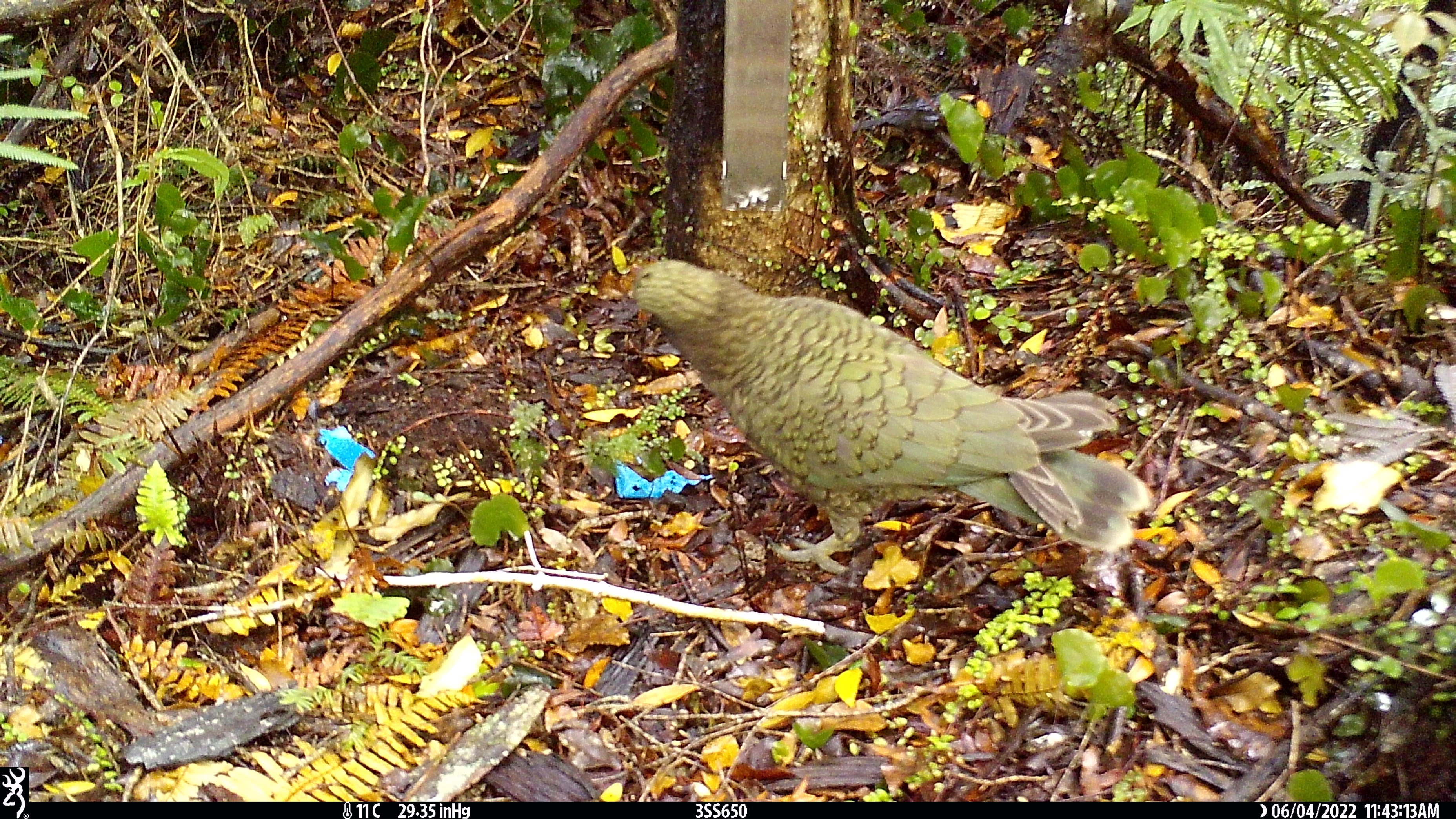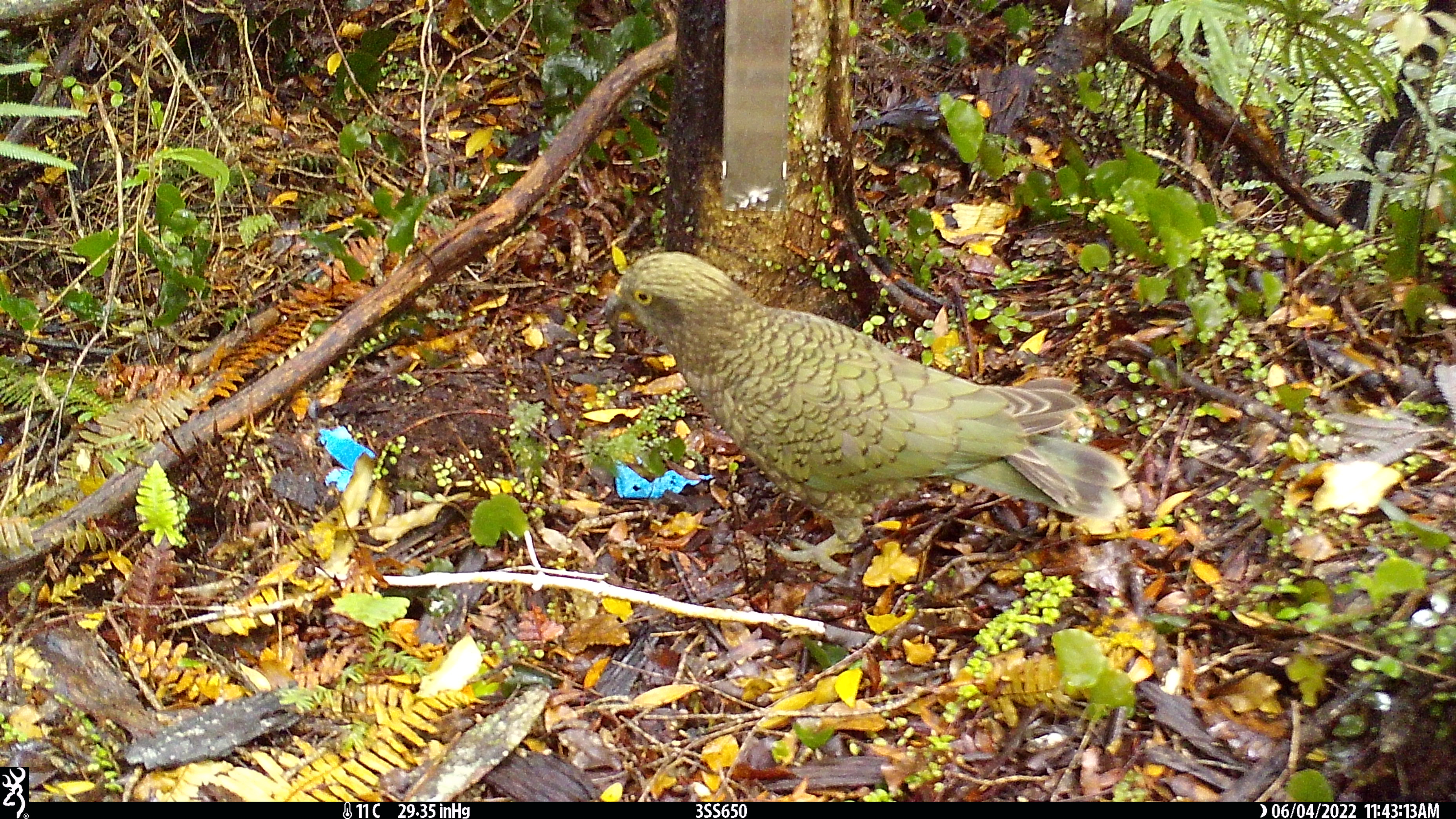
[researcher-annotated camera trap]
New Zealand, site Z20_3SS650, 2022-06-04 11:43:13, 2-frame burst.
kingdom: Animalia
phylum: Chordata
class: Aves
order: Psittaciformes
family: Strigopidae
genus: Nestor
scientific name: Nestor notabilis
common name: kea